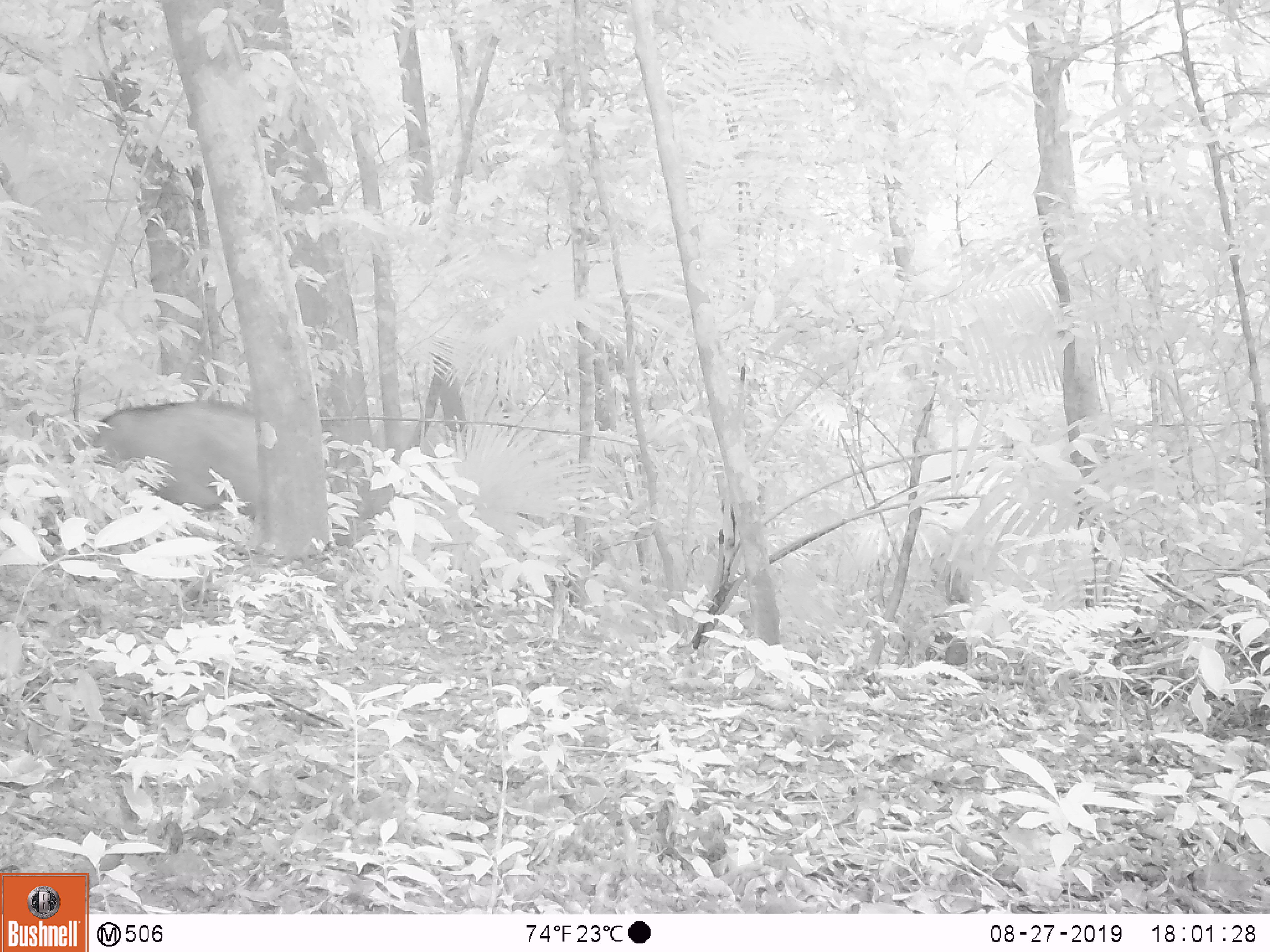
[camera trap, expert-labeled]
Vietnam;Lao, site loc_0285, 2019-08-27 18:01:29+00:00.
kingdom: Animalia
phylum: Chordata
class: Mammalia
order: Artiodactyla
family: Suidae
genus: Sus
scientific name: Sus scrofa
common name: eurasian wild pig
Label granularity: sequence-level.